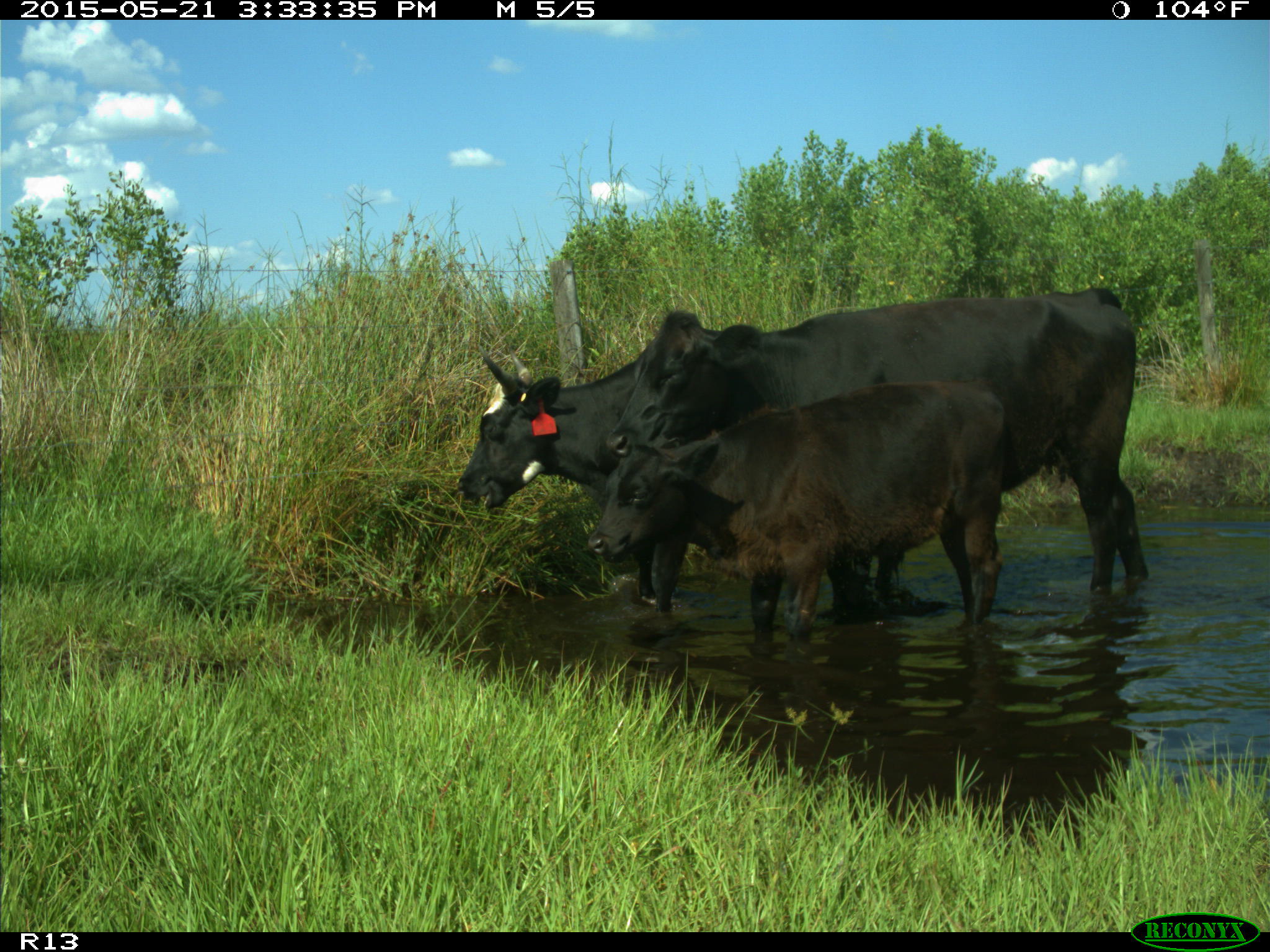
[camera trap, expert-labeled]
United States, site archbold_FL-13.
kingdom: Animalia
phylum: Chordata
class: Mammalia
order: Artiodactyla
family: Bovidae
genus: Bos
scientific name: Bos taurus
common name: domestic cow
Bos taurus (domestic cow).